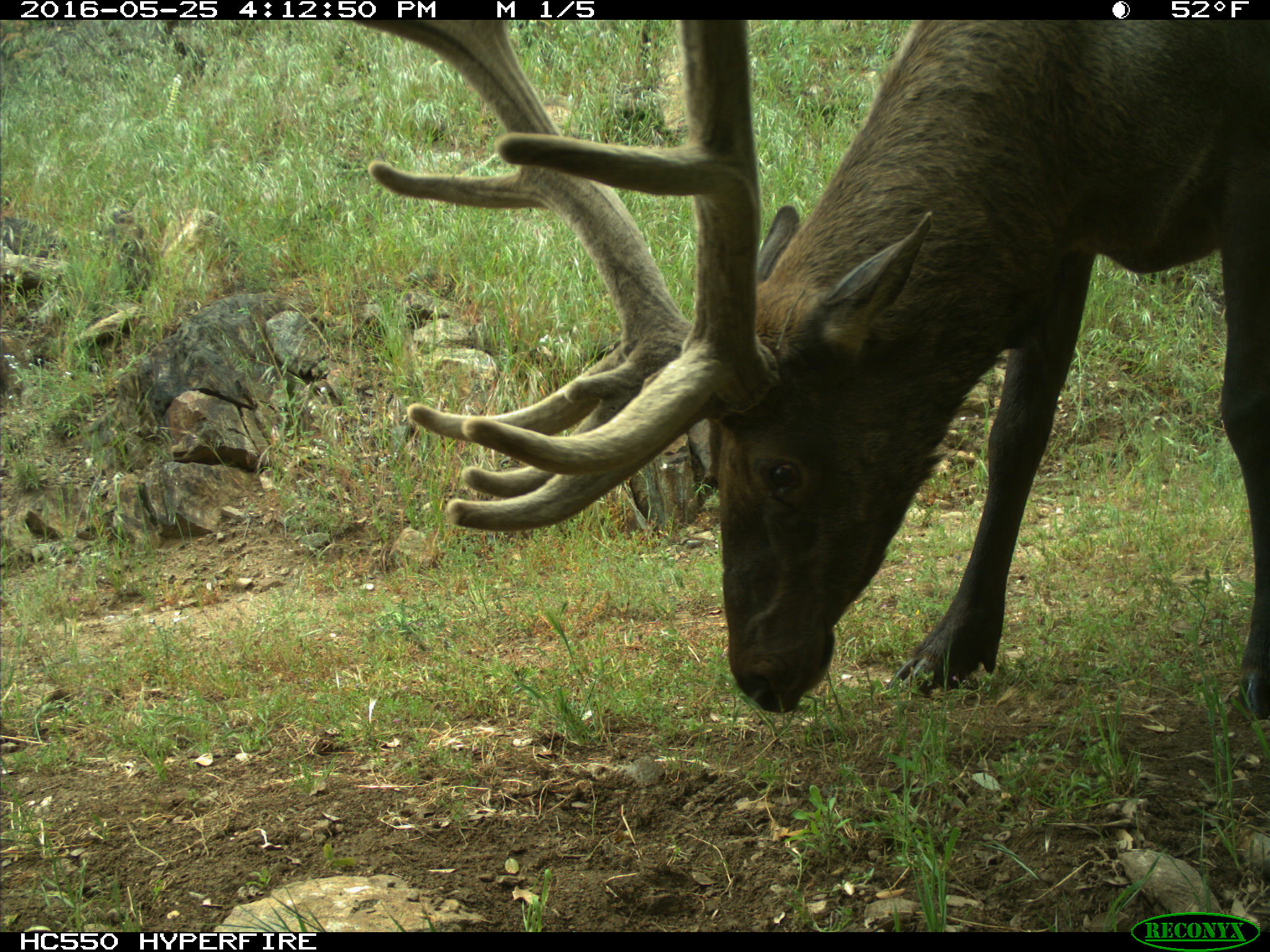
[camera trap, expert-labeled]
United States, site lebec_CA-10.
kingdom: Animalia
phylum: Chordata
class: Mammalia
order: Artiodactyla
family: Cervidae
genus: Cervus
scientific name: Cervus canadensis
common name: elk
Cervus canadensis (elk).